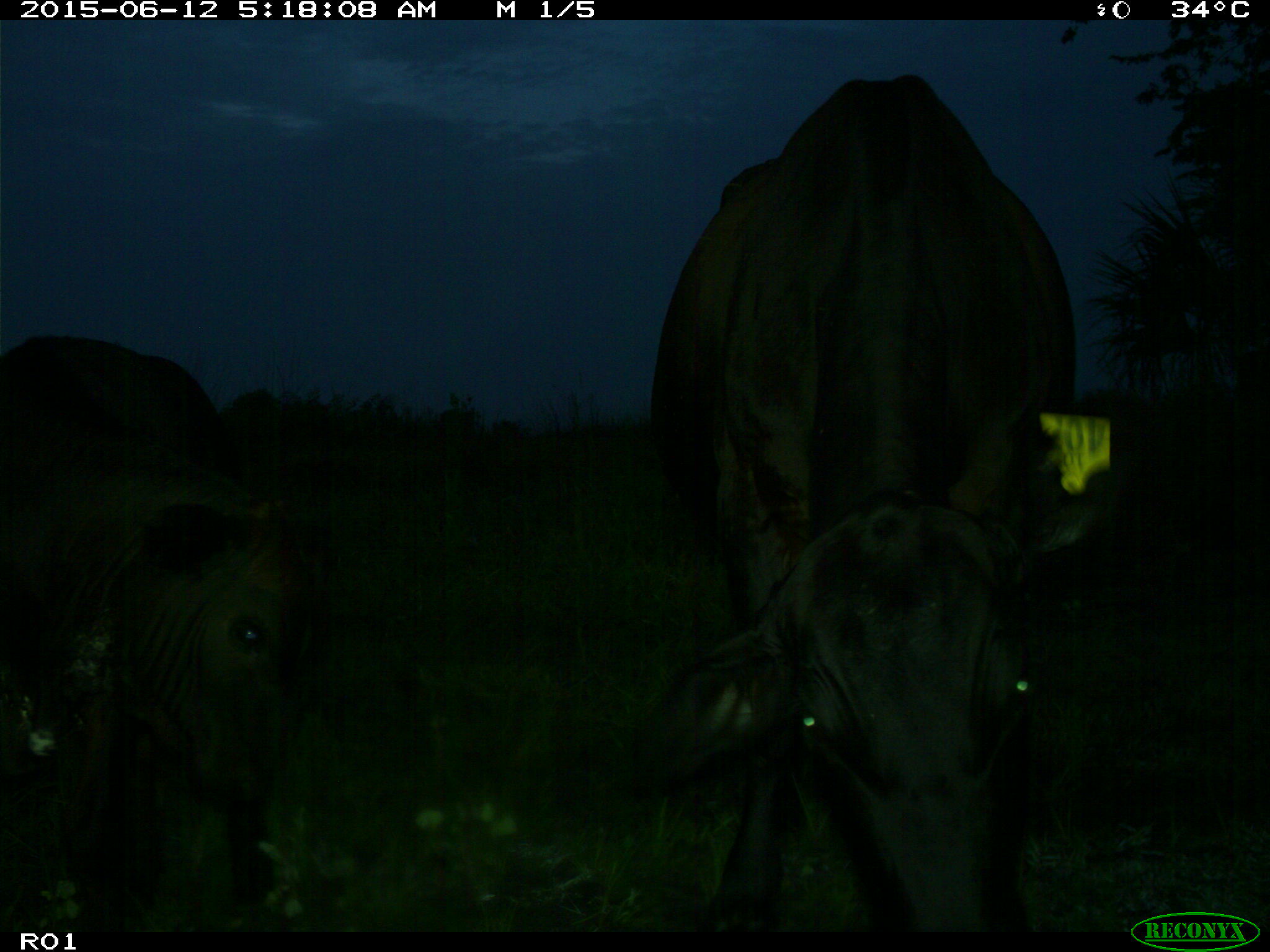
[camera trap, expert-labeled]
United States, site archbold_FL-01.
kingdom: Animalia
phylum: Chordata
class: Mammalia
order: Artiodactyla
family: Bovidae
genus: Bos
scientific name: Bos taurus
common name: domestic cow